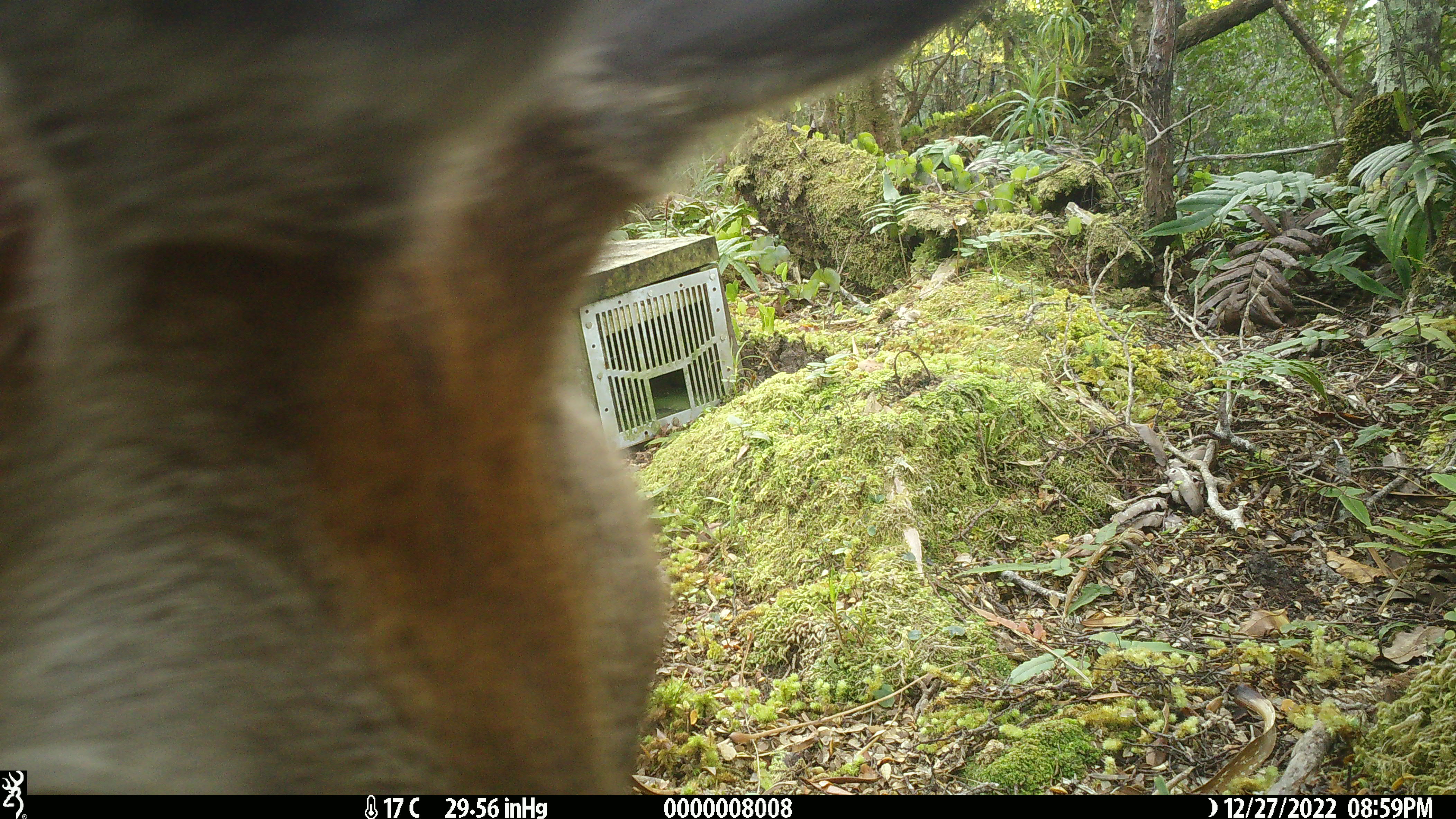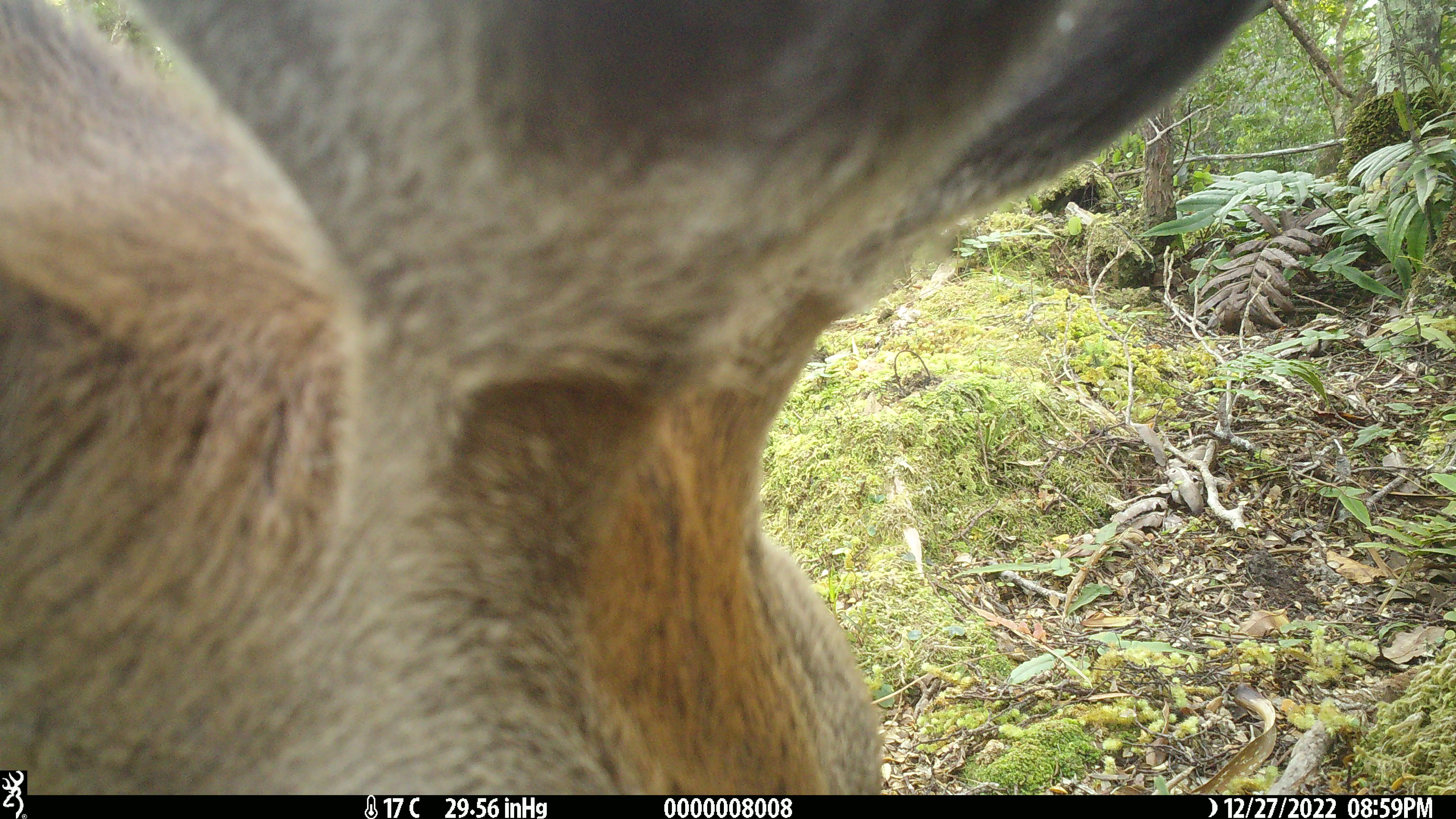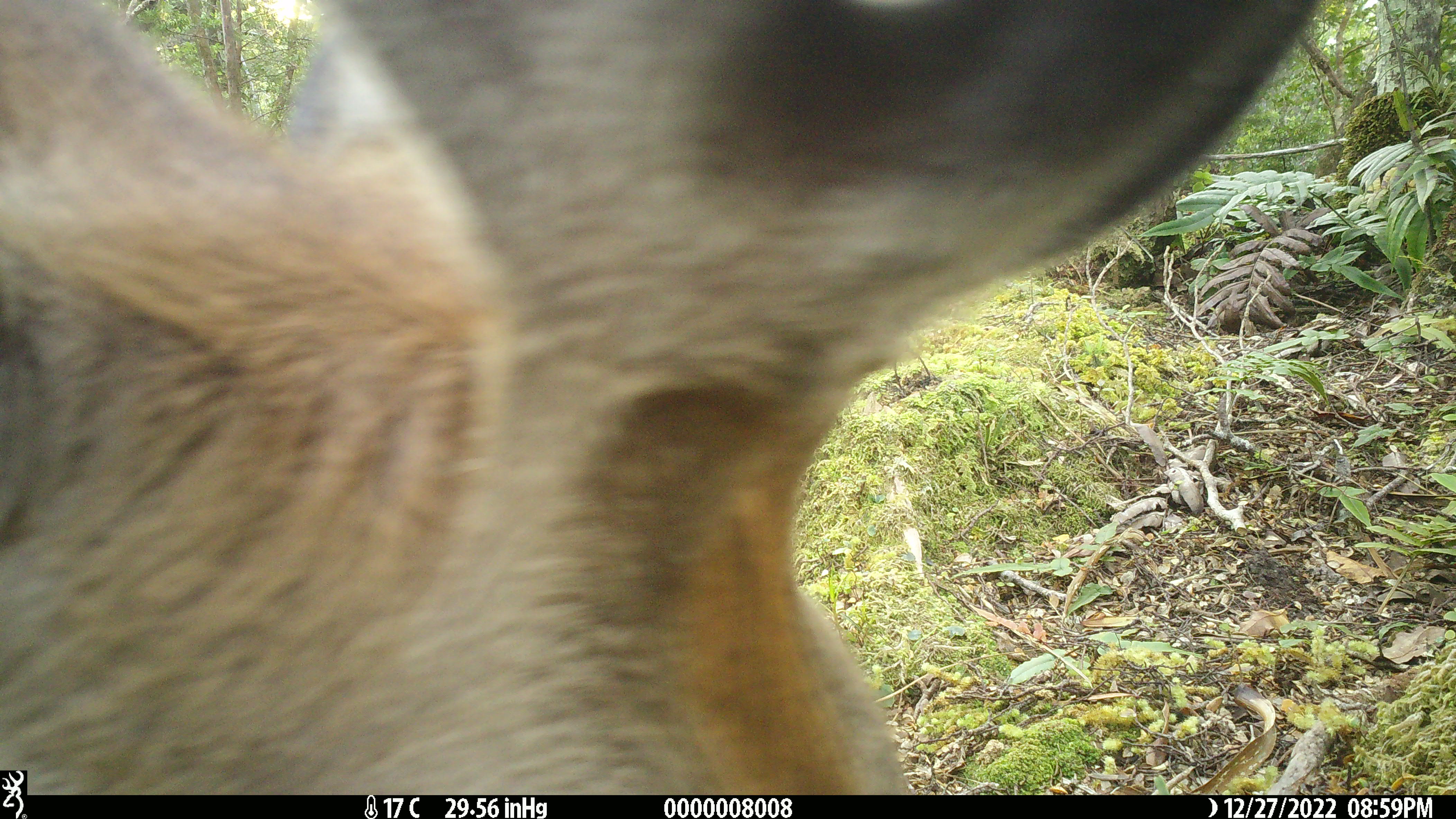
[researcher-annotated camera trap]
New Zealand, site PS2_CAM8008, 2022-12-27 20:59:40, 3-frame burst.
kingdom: Animalia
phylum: Chordata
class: Mammalia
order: Artiodactyla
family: Cervidae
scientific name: Cervidae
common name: deer